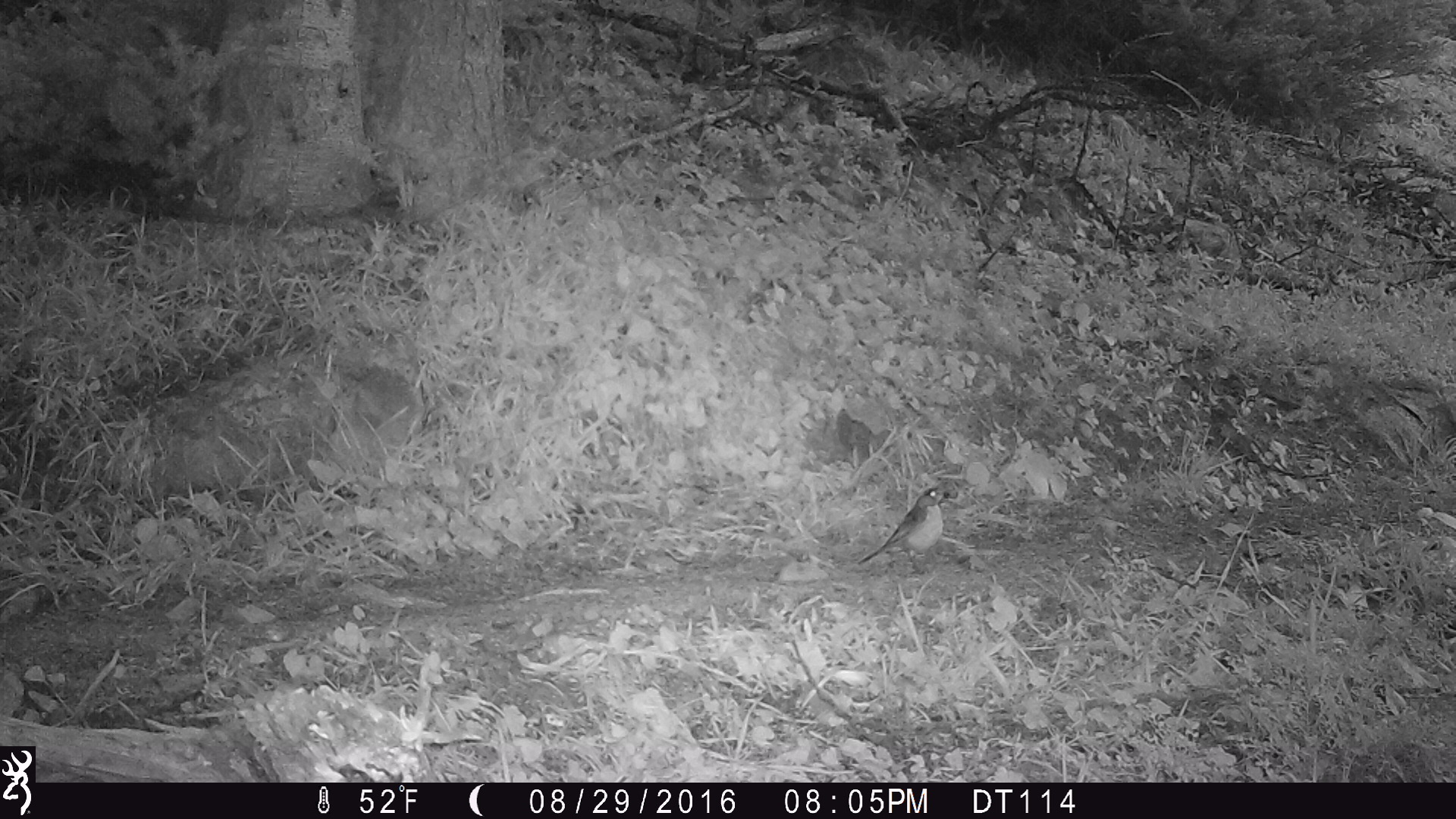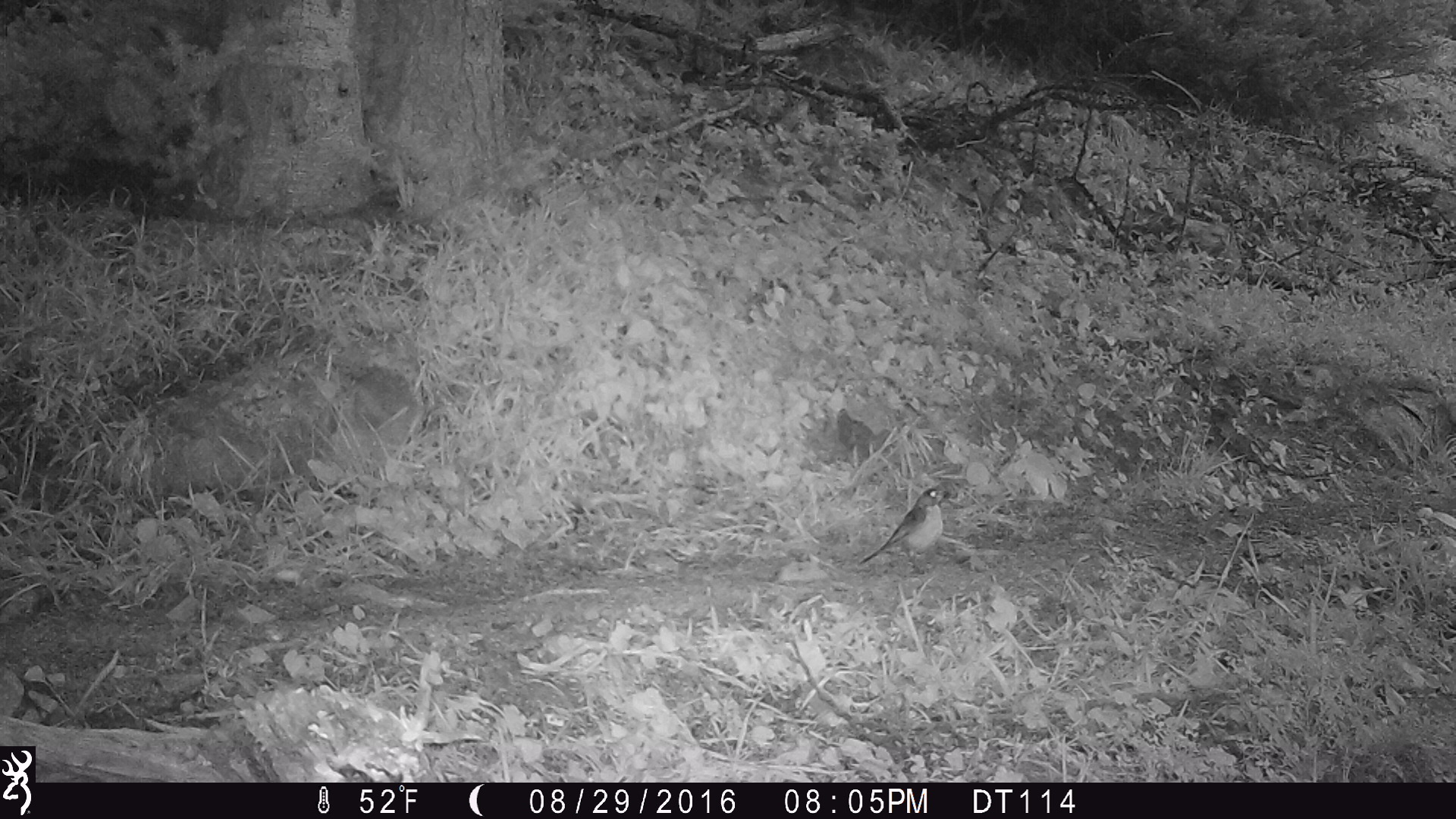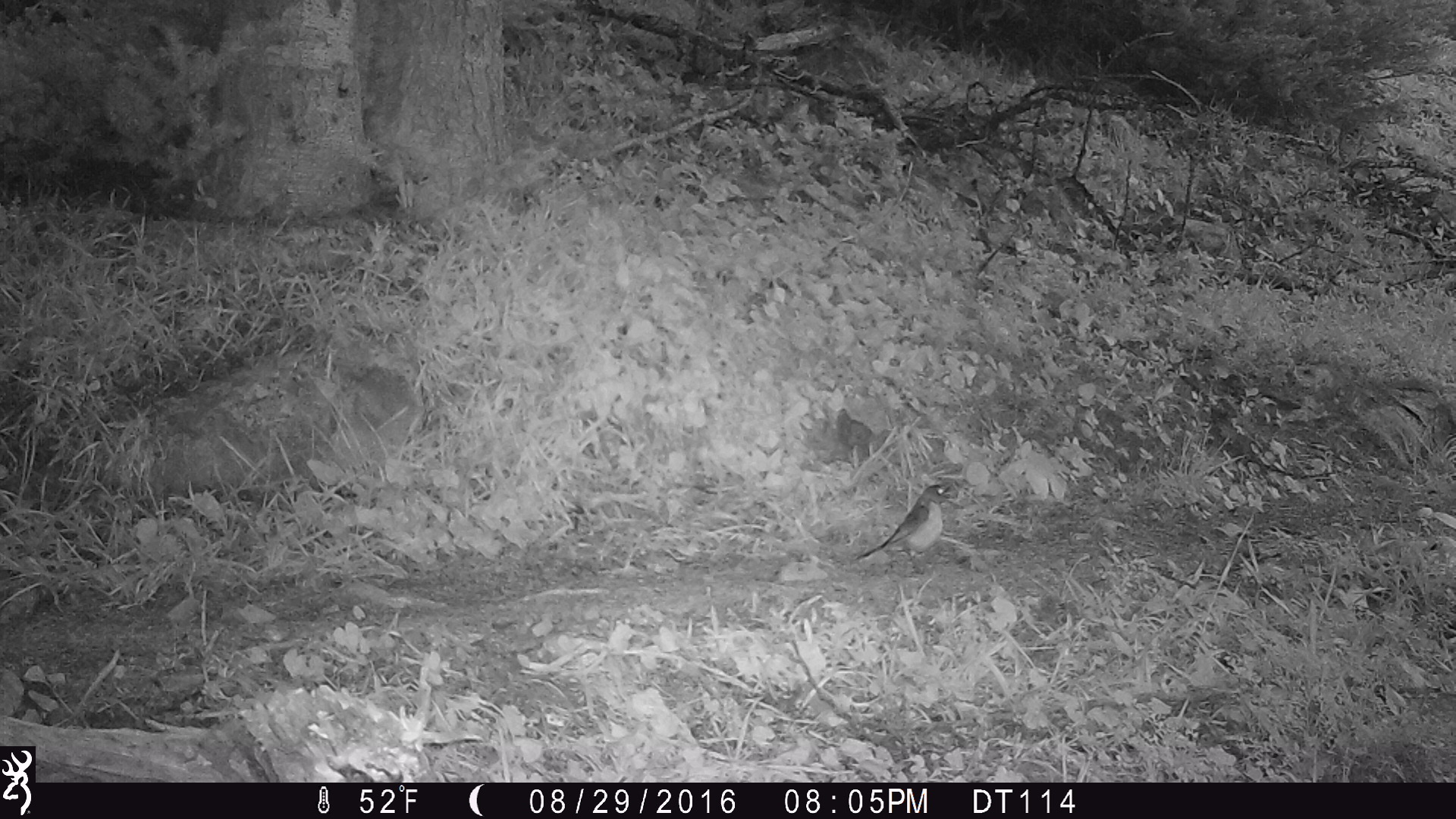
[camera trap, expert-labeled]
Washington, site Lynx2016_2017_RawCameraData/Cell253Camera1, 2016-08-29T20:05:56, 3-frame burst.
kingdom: Animalia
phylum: Chordata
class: Aves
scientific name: Aves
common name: birds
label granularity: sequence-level